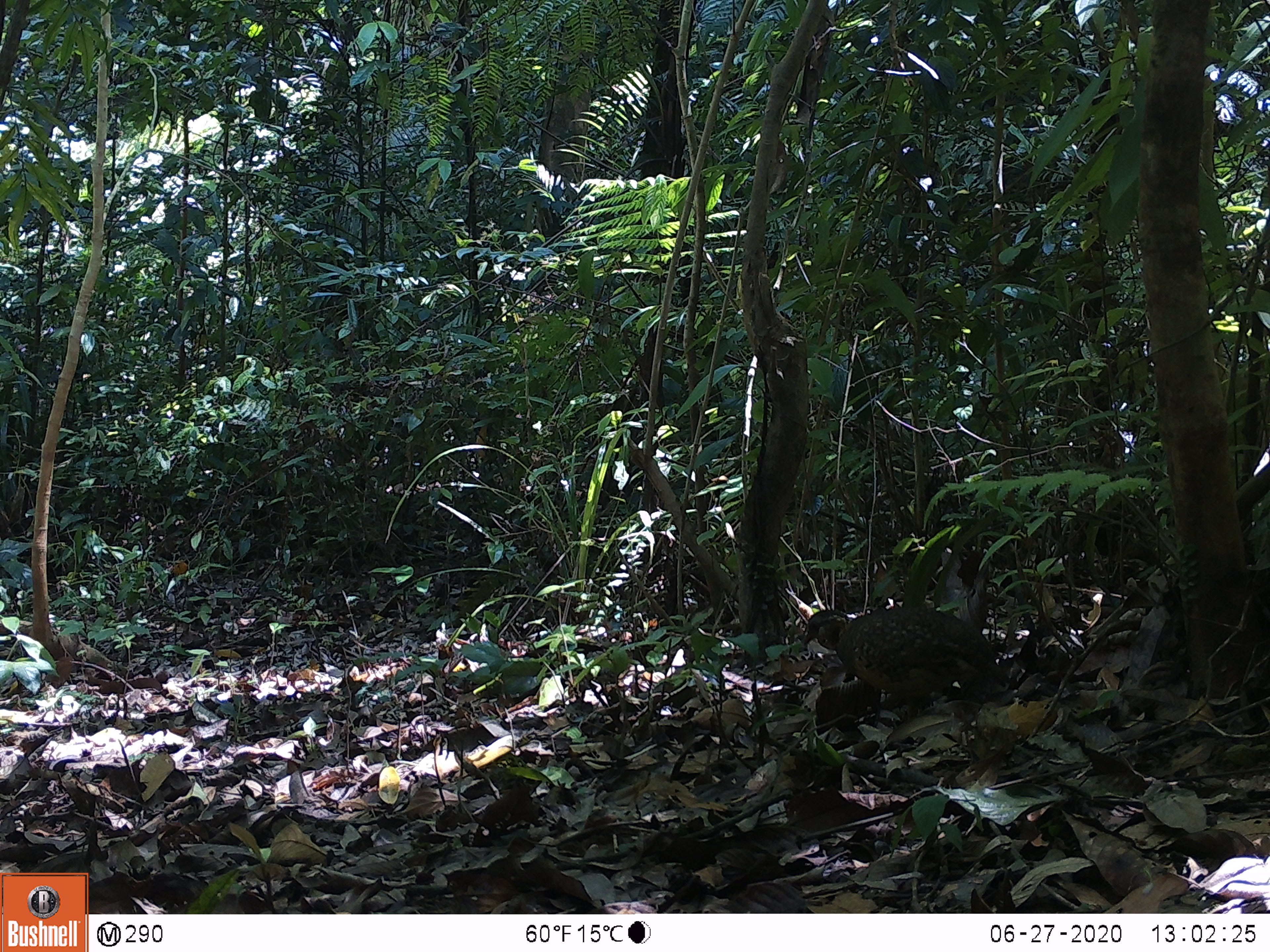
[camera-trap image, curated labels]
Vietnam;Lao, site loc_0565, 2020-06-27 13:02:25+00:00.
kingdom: Animalia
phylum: Chordata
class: Aves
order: Galliformes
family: Phasianidae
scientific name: Phasianidae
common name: partridge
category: unidentified partridge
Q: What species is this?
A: Unidentified partridge (partridge) (Phasianidae).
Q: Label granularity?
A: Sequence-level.